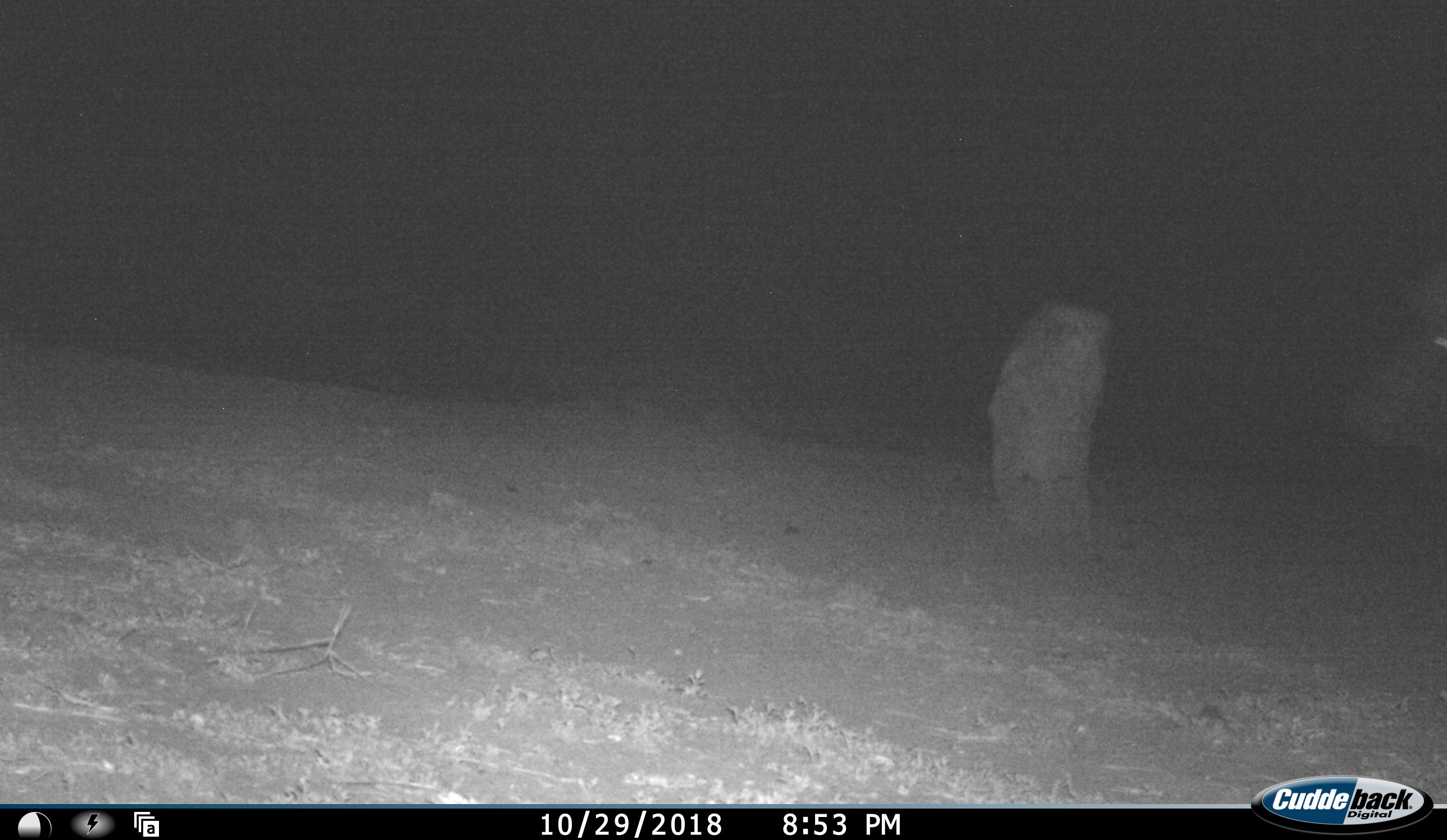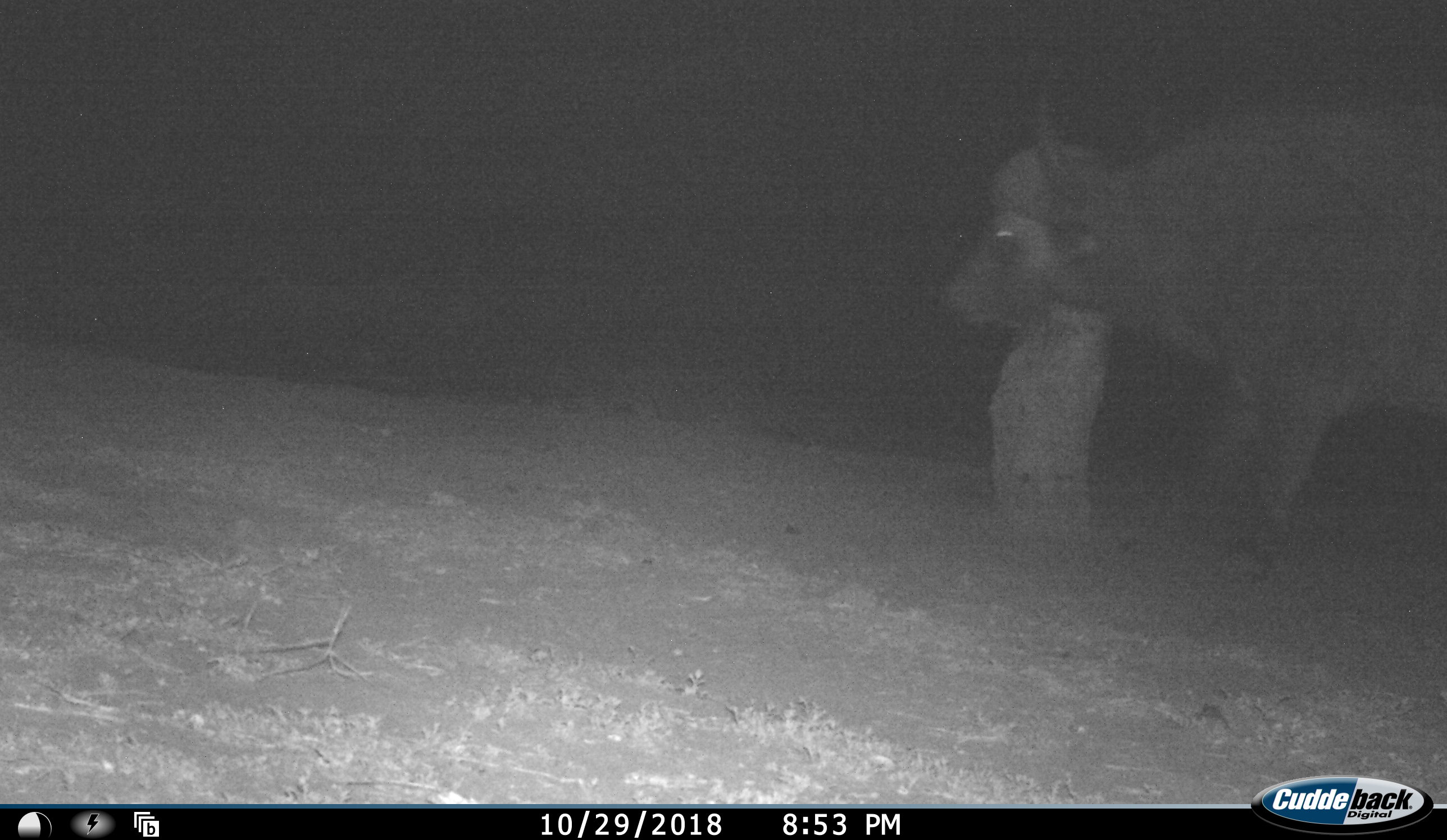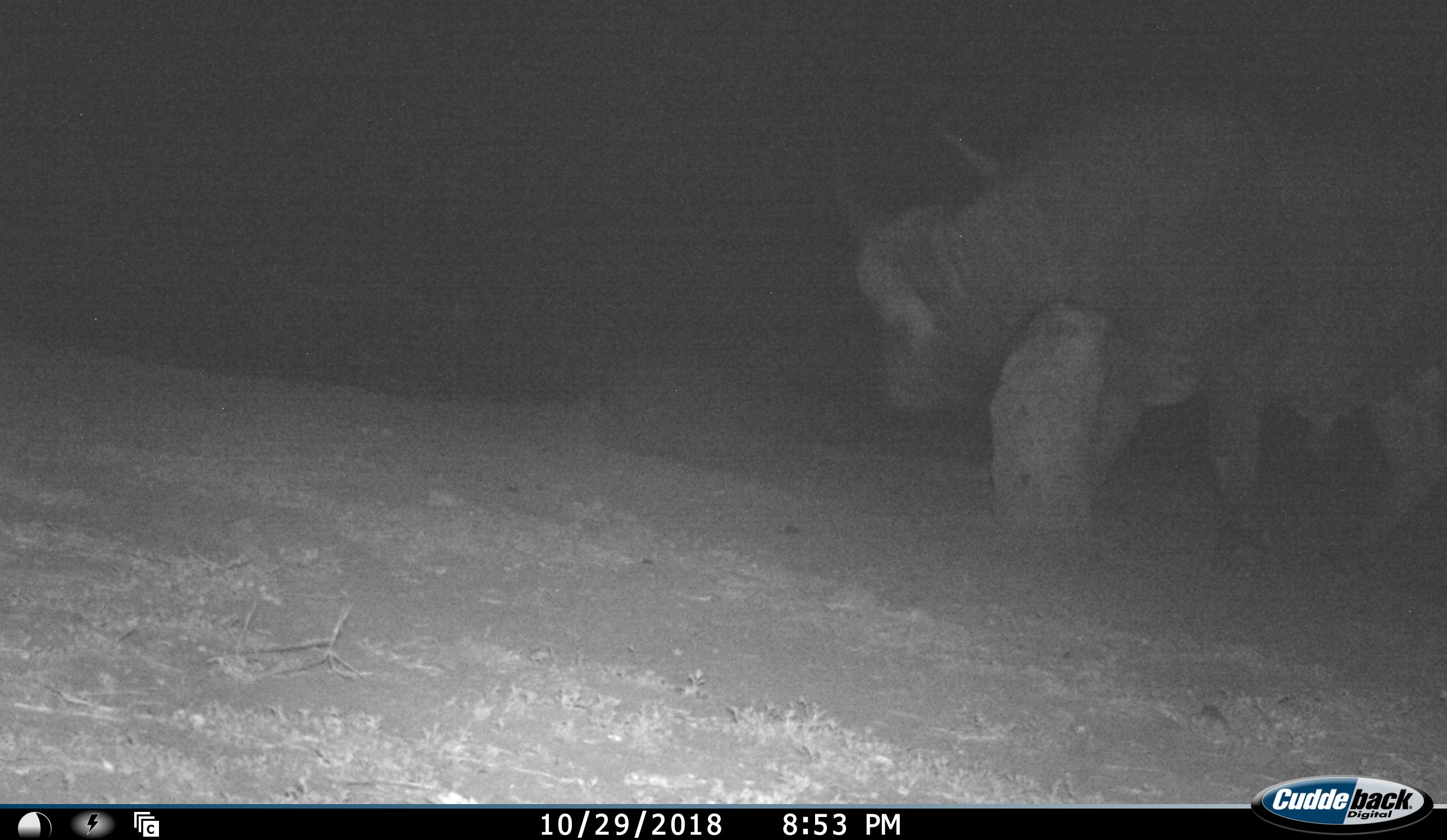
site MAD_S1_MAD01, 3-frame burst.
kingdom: Animalia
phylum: Chordata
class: Mammalia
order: Artiodactyla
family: Bovidae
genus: Syncerus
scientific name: Syncerus caffer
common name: african buffalo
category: buffalo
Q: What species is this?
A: Buffalo (african buffalo) (Syncerus caffer).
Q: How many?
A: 1.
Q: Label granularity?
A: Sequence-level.